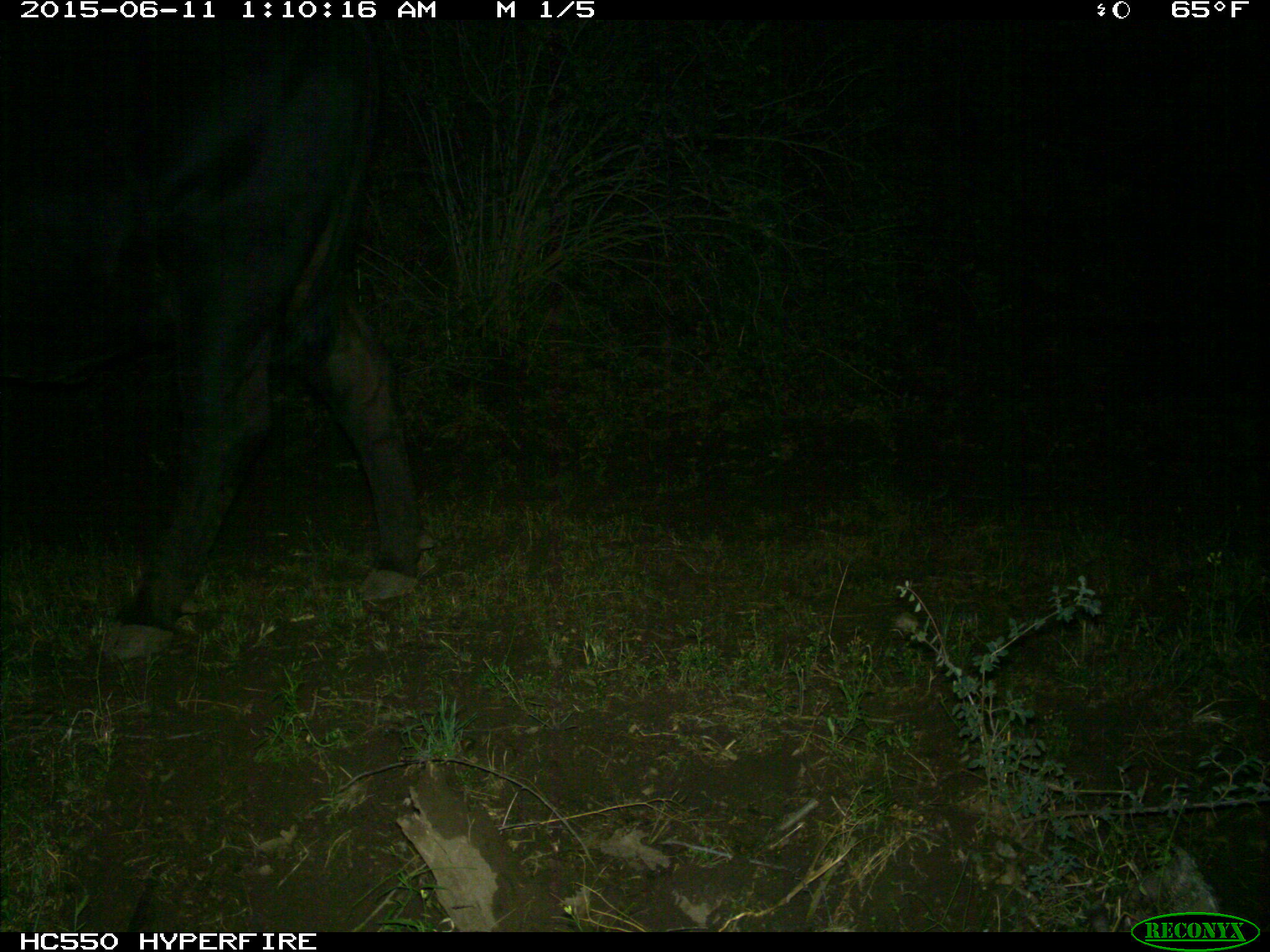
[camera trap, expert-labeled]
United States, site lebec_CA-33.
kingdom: Animalia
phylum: Chordata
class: Mammalia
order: Artiodactyla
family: Bovidae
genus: Bos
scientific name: Bos taurus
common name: domestic cow